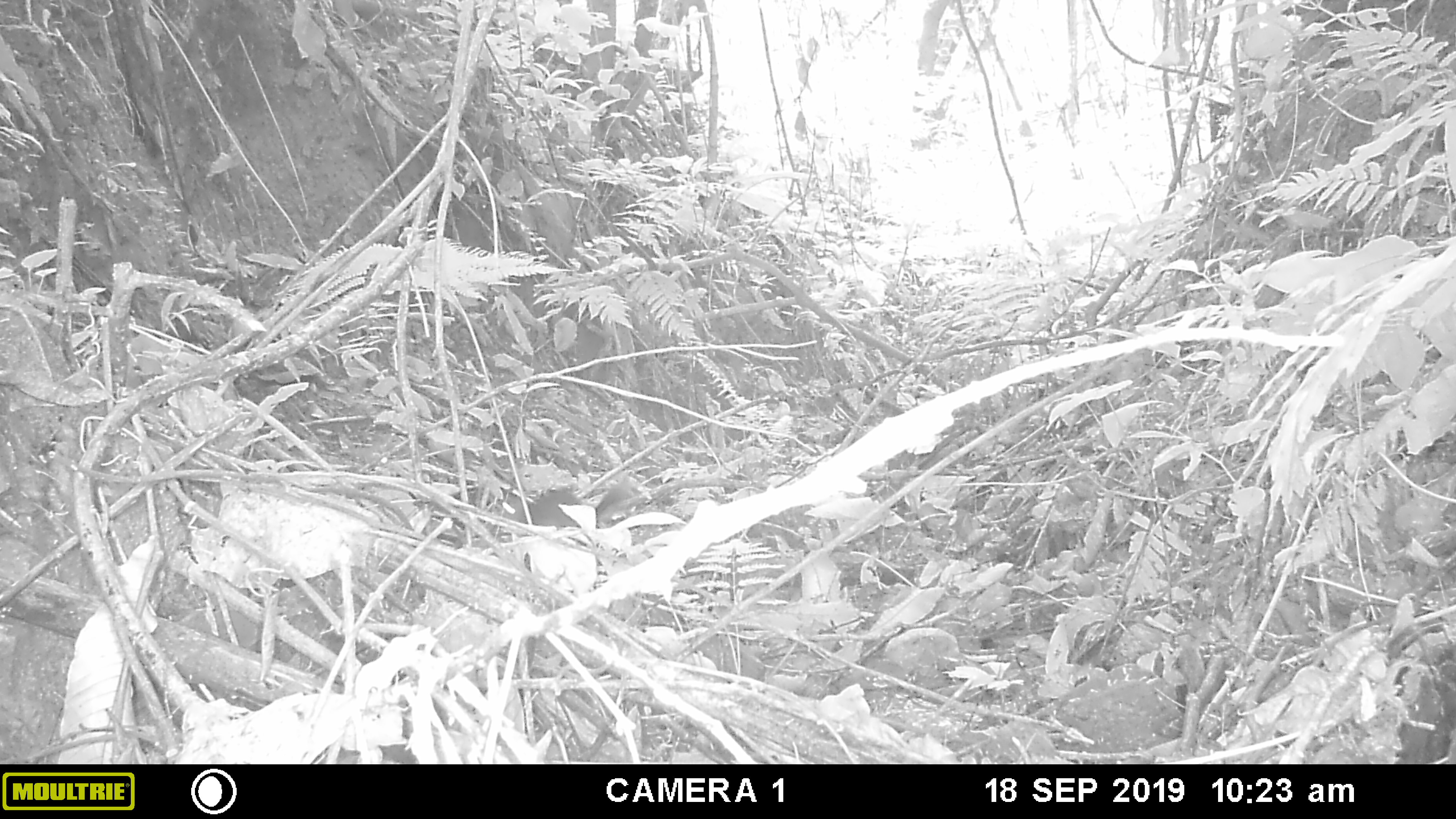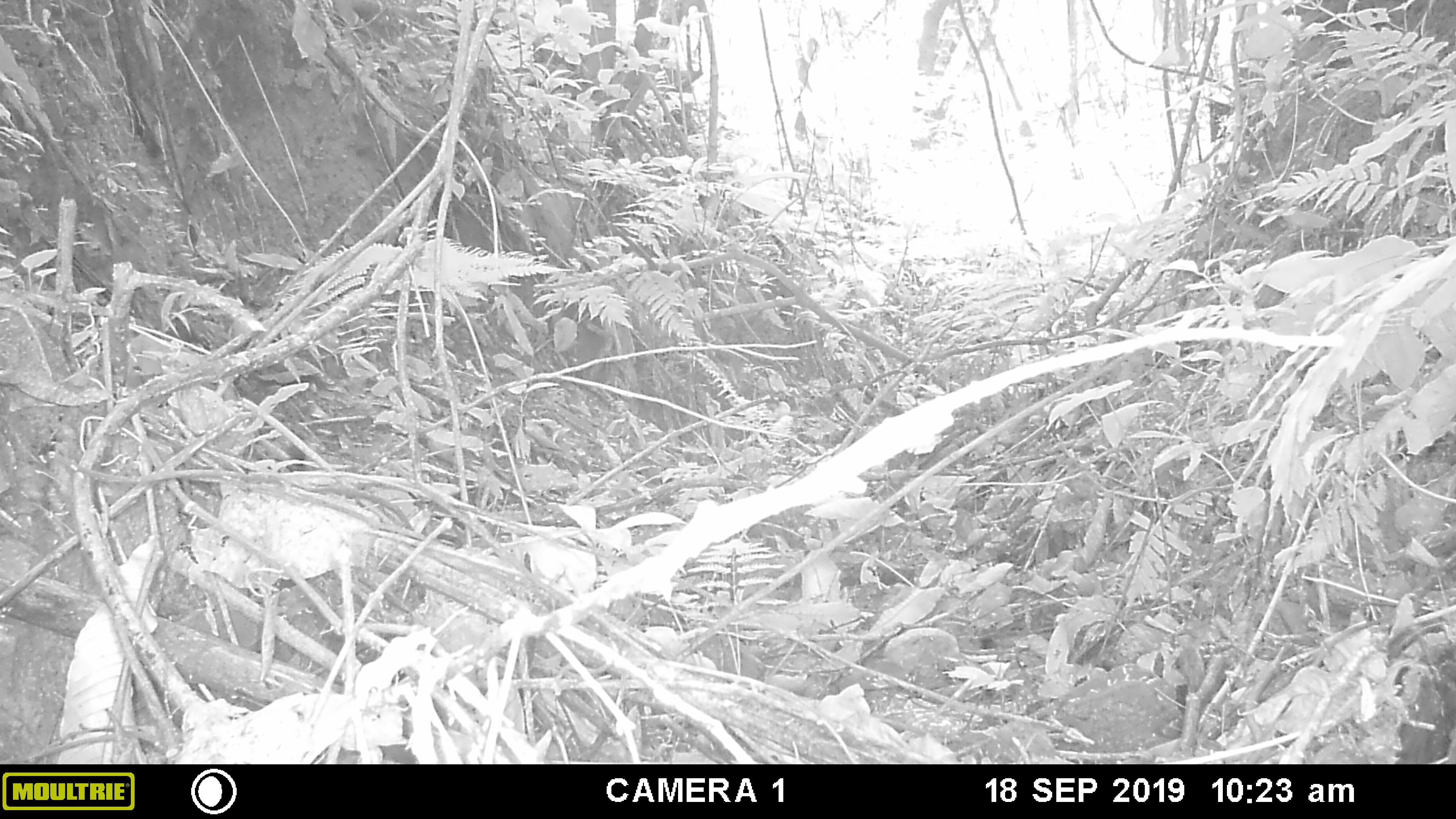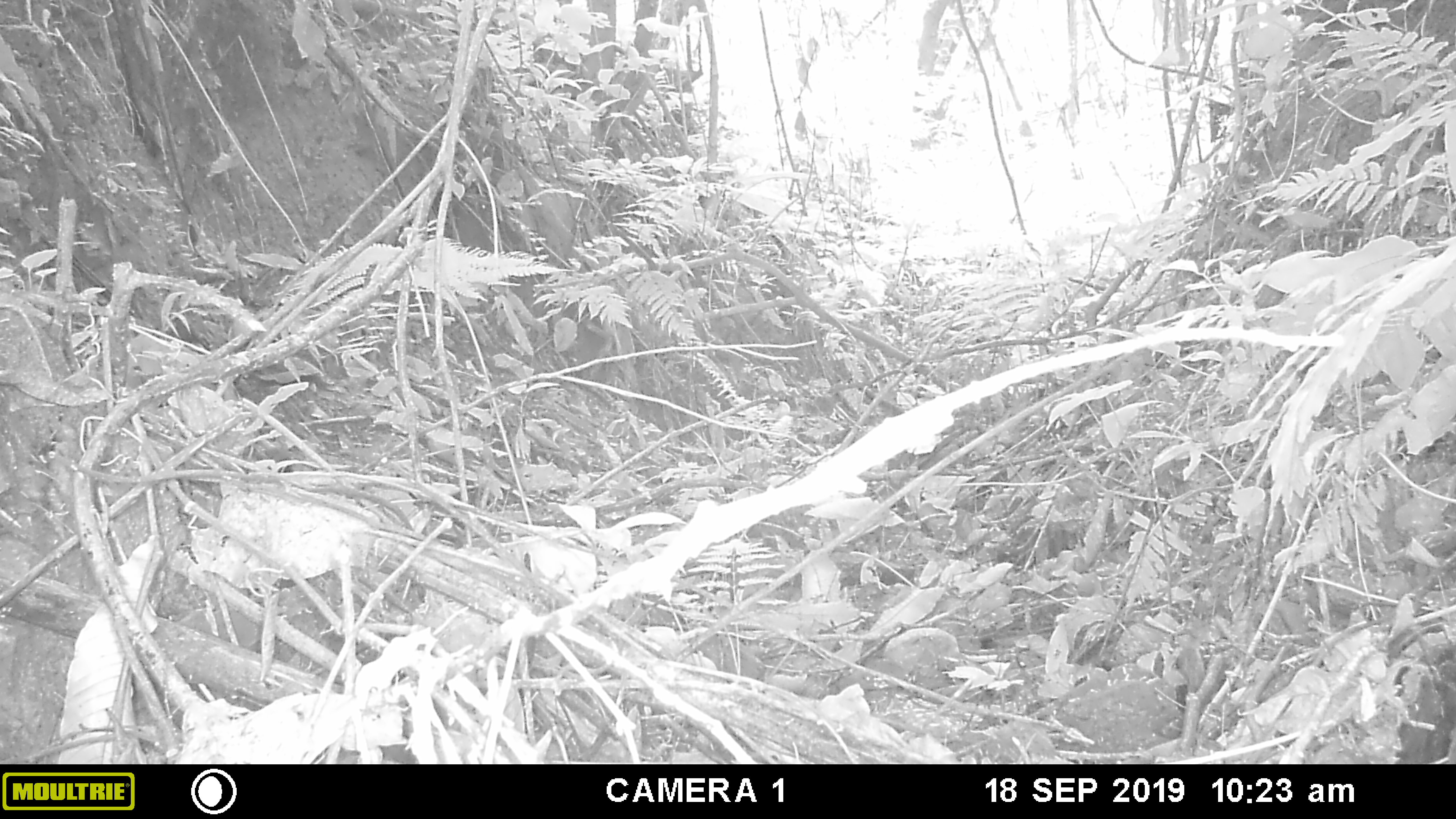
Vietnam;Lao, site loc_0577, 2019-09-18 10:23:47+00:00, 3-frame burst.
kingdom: Animalia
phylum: Chordata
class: Mammalia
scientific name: Mammalia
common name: mammal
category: unidentified small mammal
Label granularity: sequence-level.